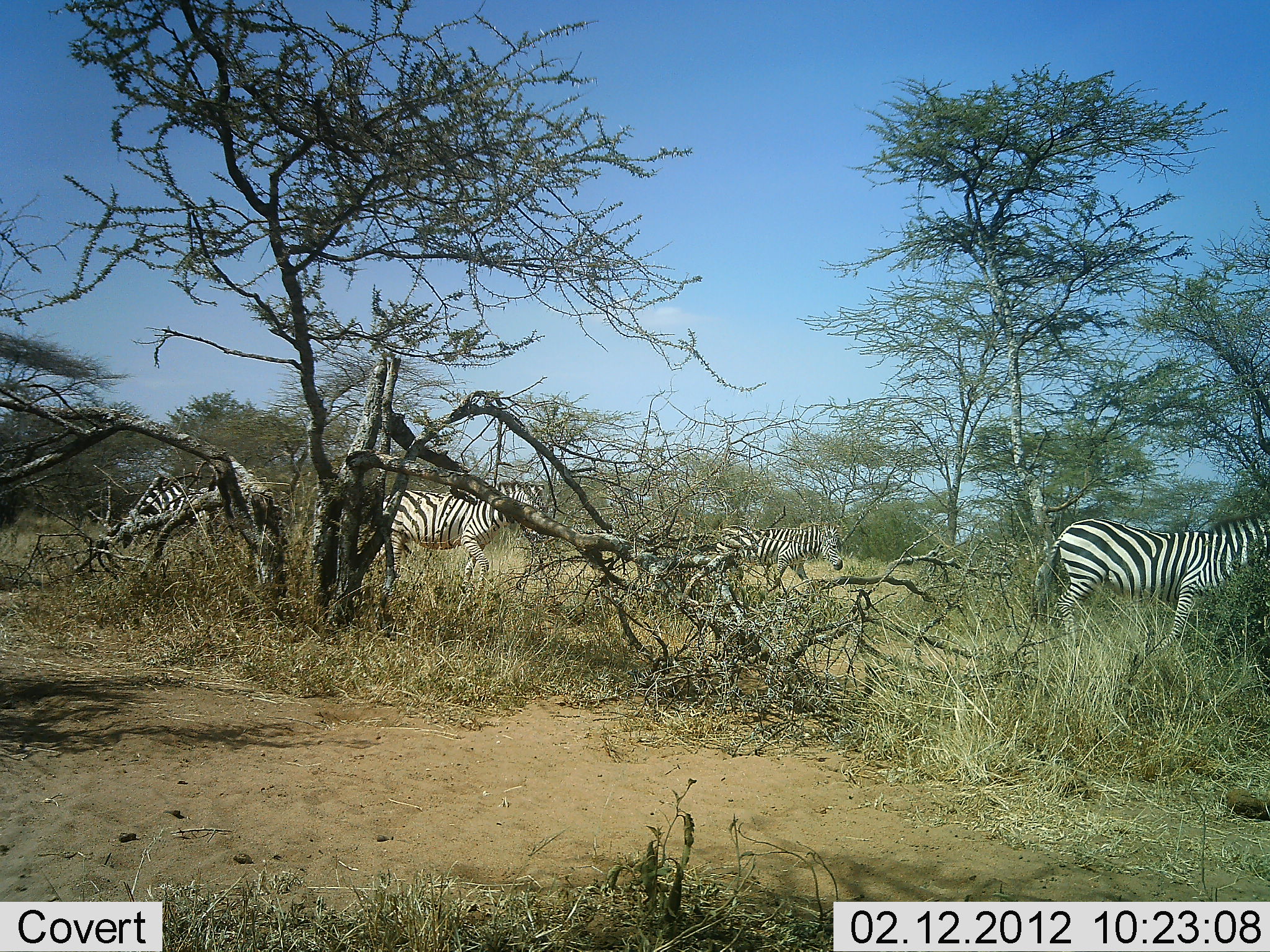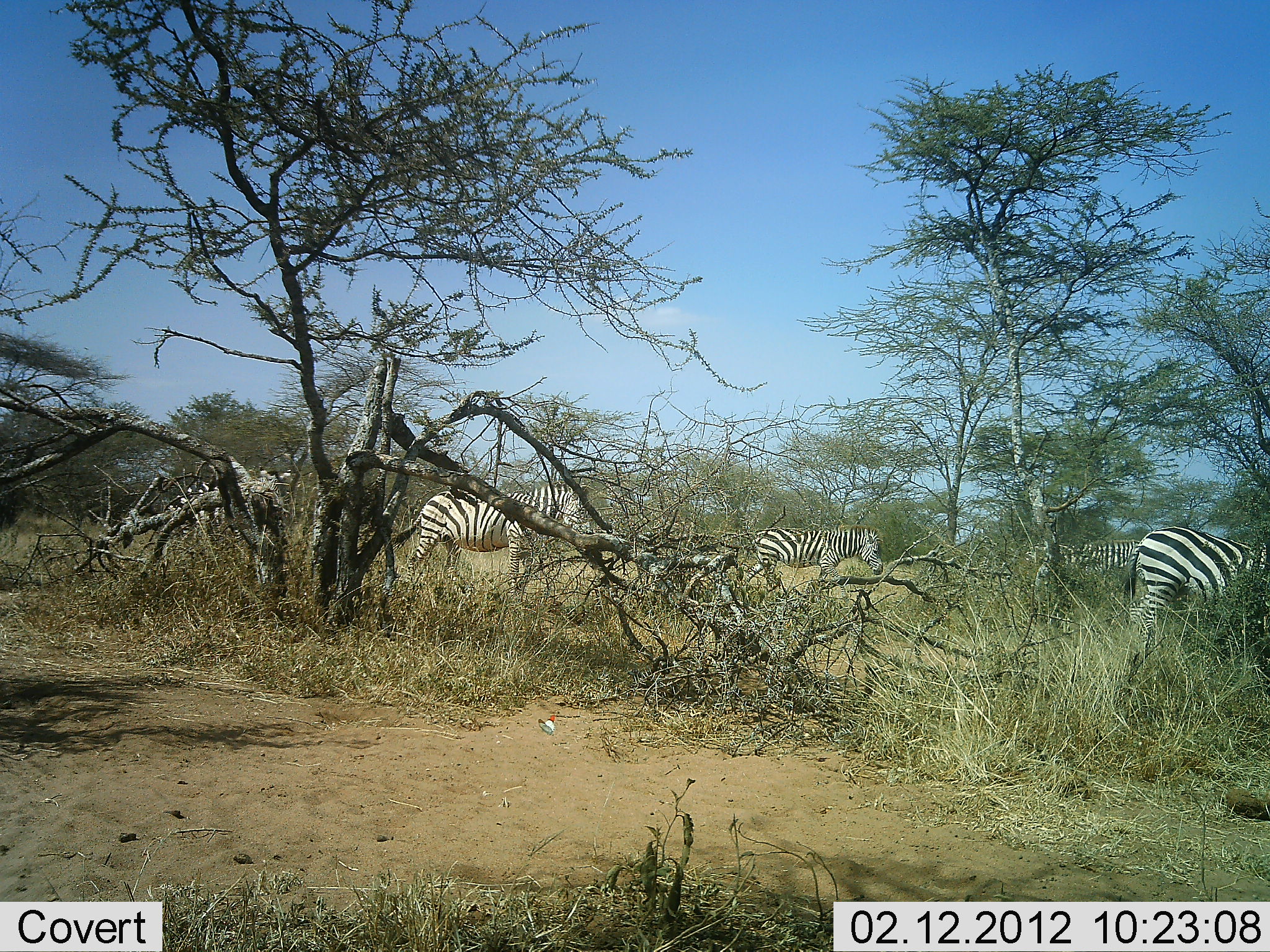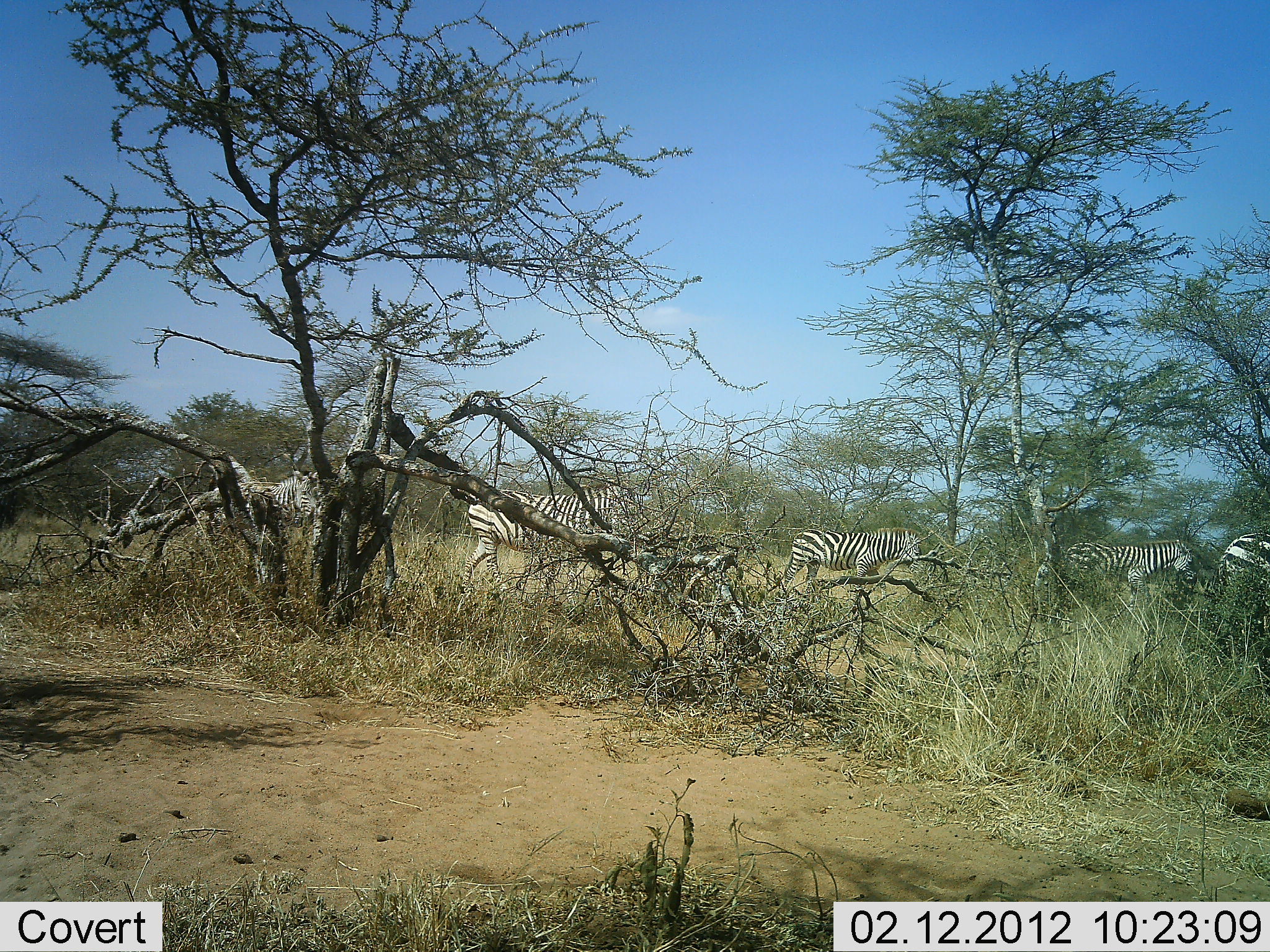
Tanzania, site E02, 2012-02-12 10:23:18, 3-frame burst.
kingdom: Animalia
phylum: Chordata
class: Mammalia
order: Perissodactyla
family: Equidae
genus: Equus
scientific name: Equus quagga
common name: plains zebra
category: zebra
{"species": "zebra (plains zebra) (Equus quagga)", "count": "5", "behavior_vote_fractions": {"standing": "5%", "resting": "0%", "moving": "100%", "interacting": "0%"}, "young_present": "0%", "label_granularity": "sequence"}